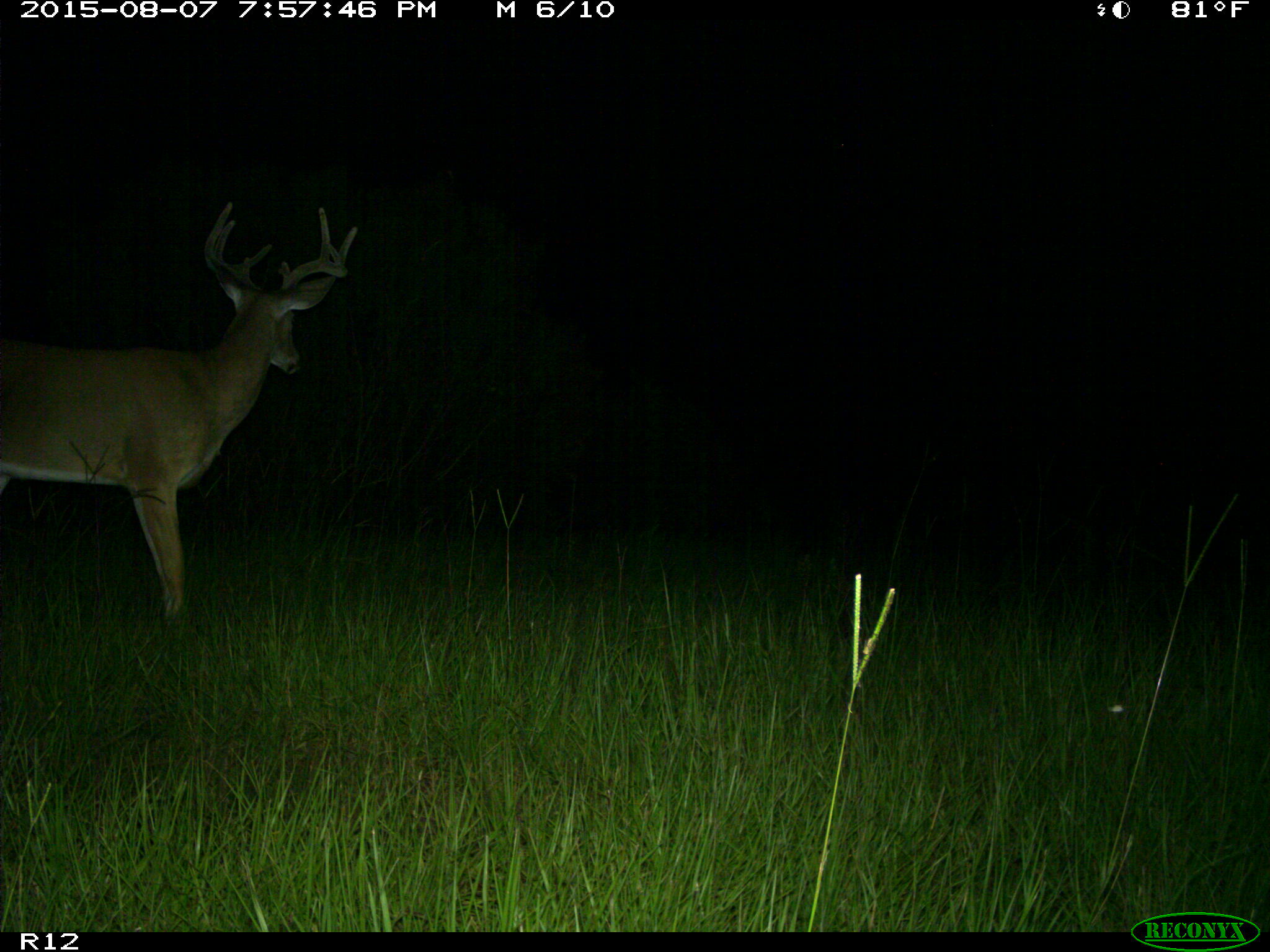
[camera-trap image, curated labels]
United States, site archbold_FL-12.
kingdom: Animalia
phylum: Chordata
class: Mammalia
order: Artiodactyla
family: Cervidae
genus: Odocoileus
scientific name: Odocoileus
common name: deer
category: unidentified deer